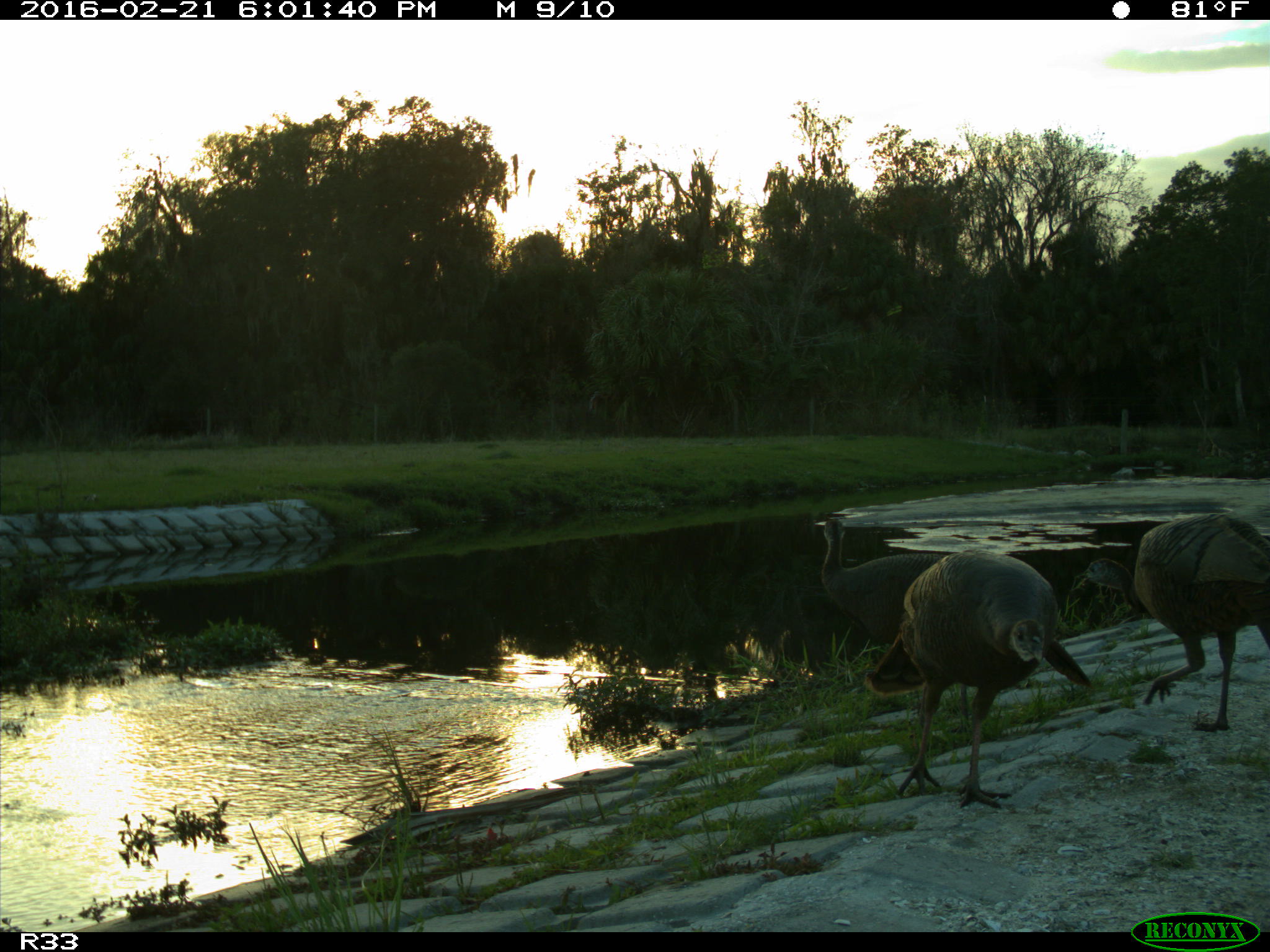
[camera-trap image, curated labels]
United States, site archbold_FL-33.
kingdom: Animalia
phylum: Chordata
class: Aves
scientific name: Aves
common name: birds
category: unidentified bird